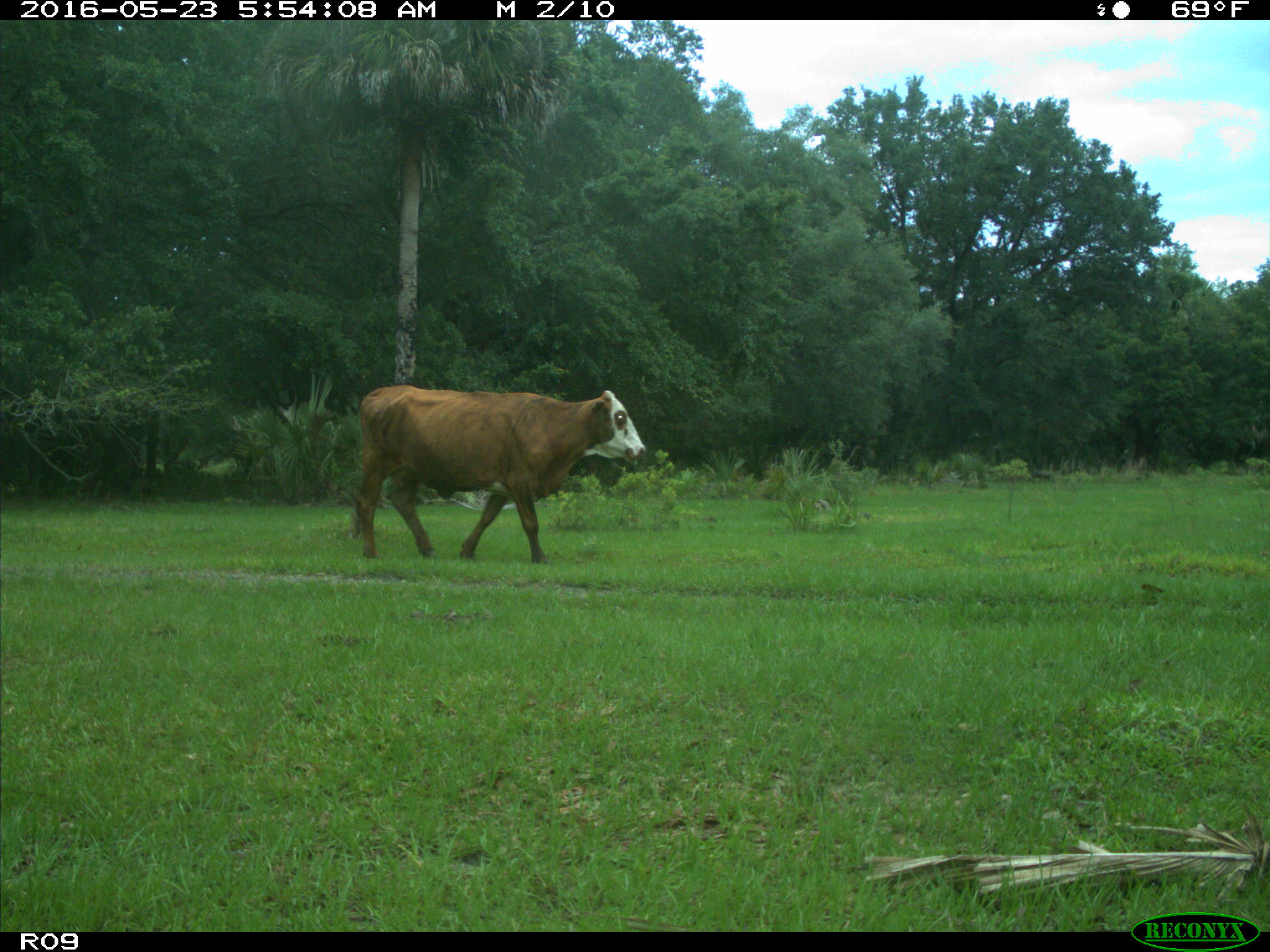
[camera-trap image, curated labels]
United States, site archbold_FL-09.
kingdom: Animalia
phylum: Chordata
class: Mammalia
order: Artiodactyla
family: Bovidae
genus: Bos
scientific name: Bos taurus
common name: domestic cow